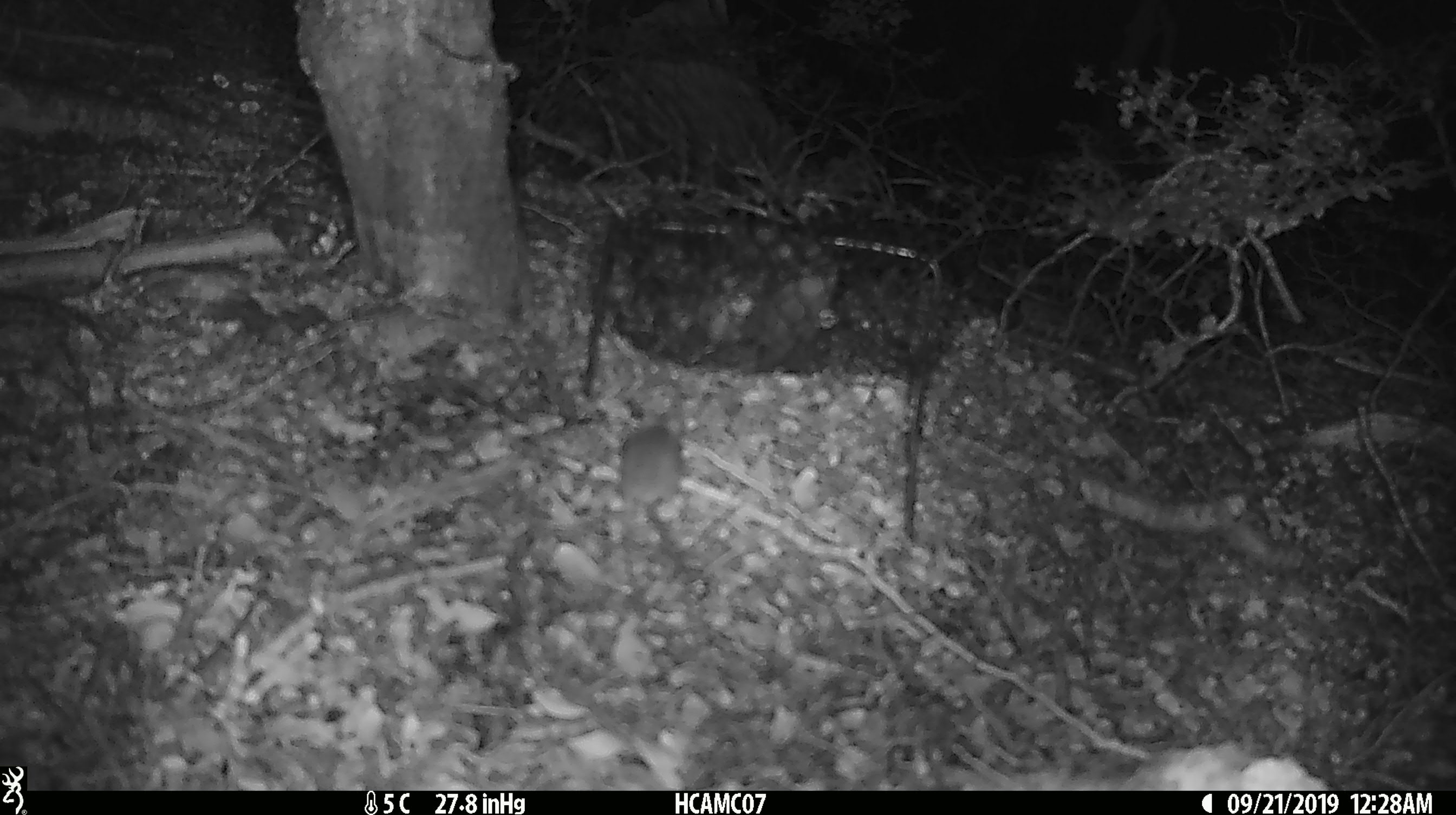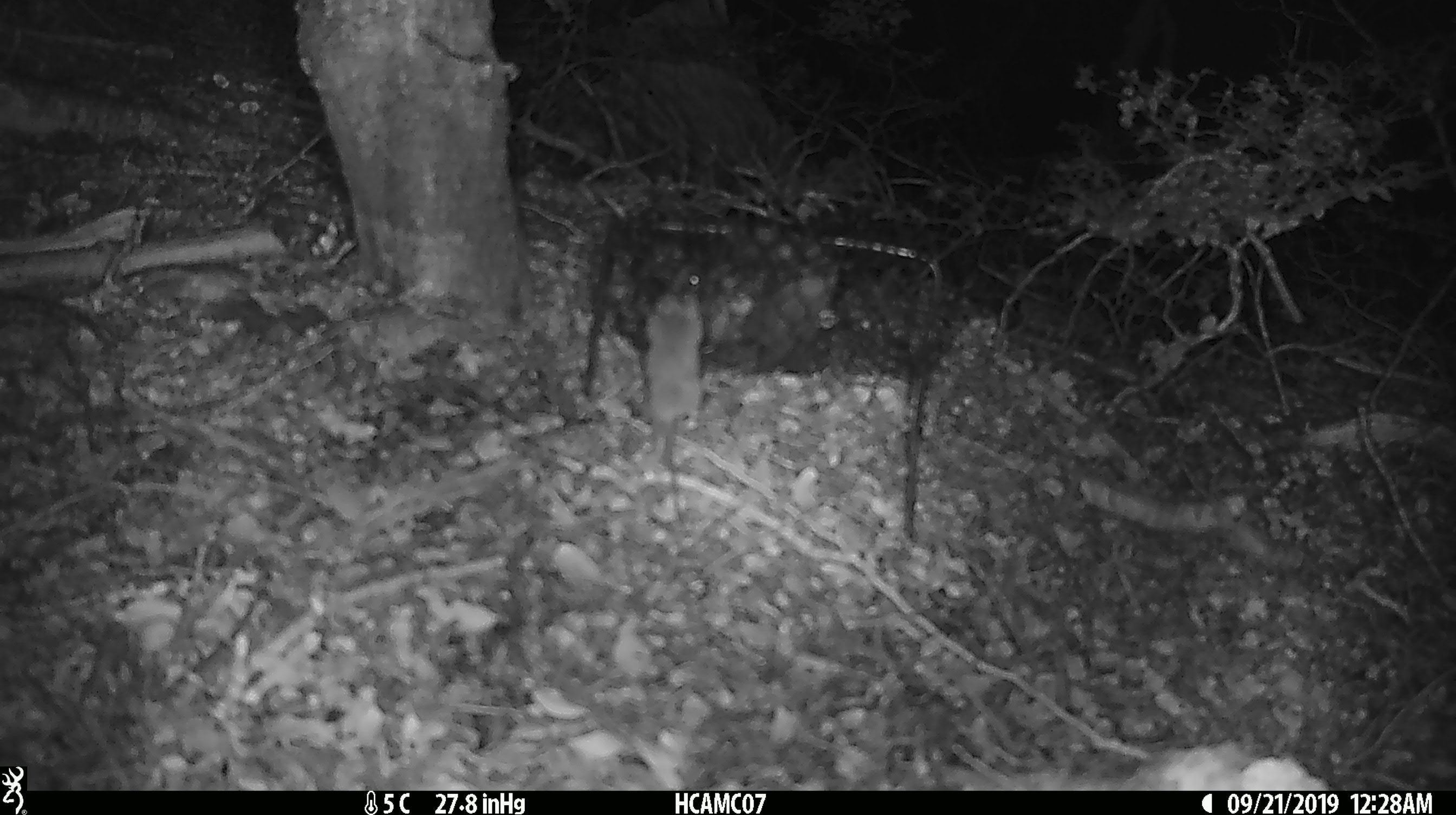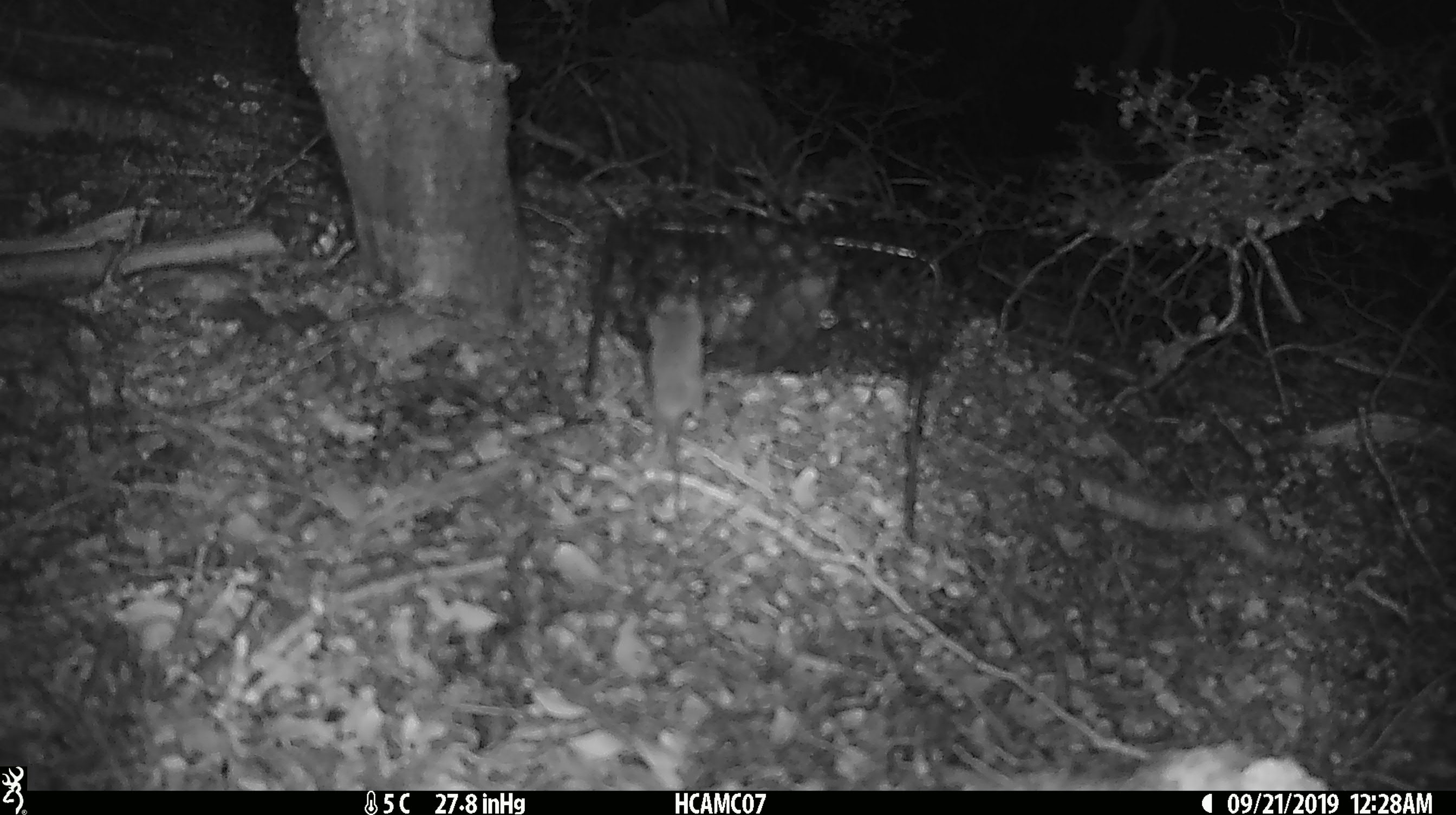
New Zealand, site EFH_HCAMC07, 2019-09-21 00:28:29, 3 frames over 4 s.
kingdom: Animalia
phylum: Chordata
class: Mammalia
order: Rodentia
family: Muridae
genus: Mus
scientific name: Mus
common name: mouse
Mouse (Mus).